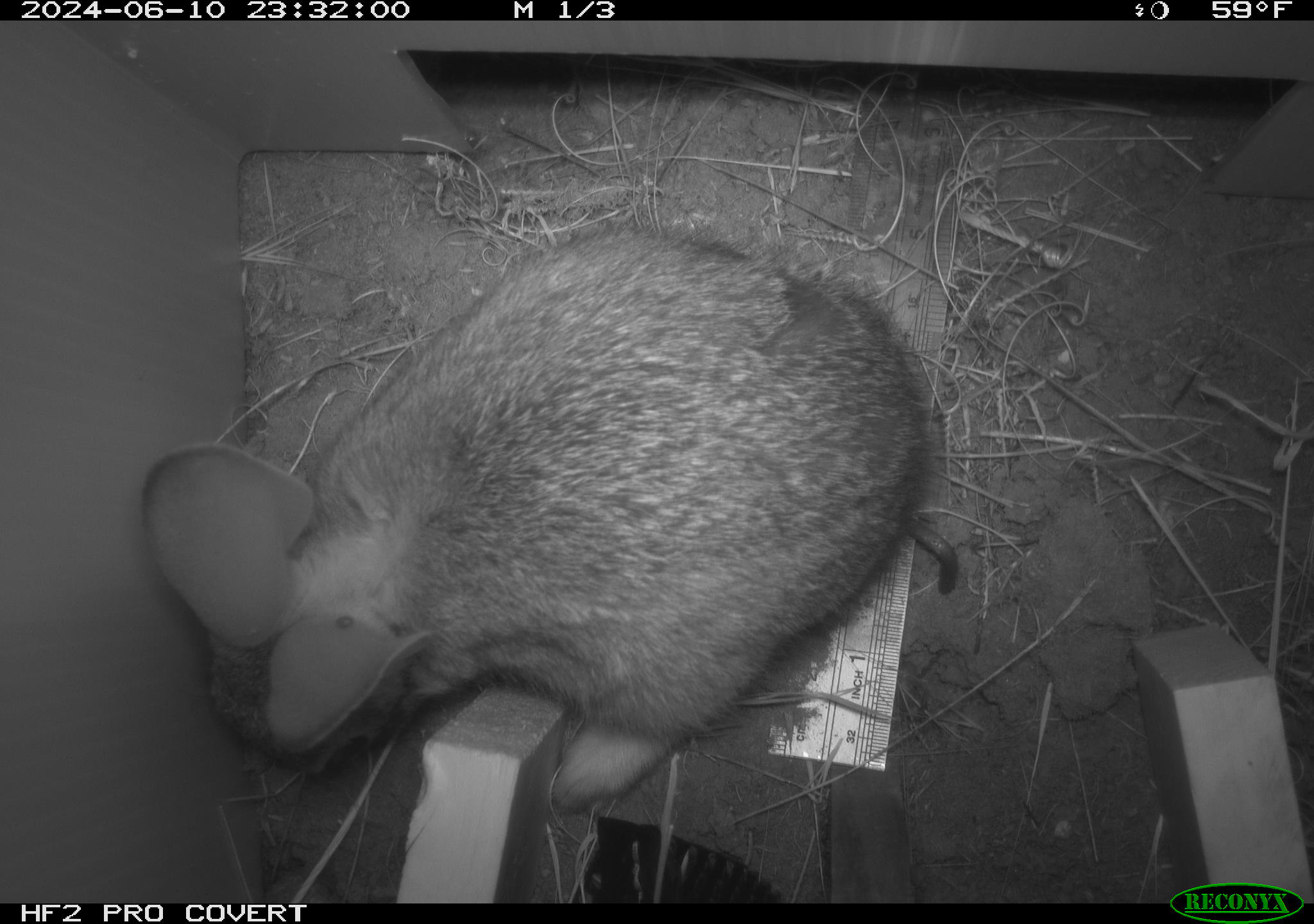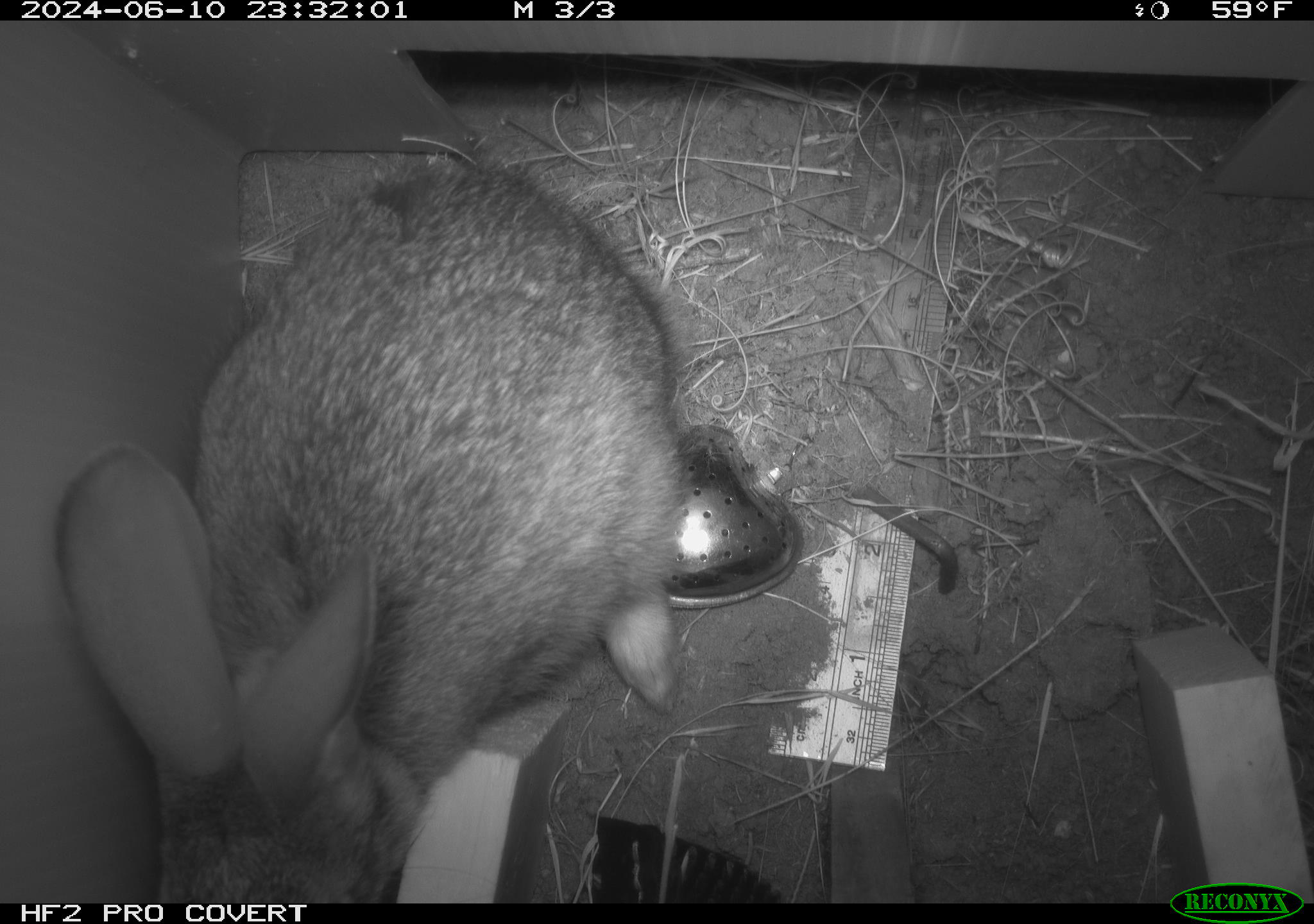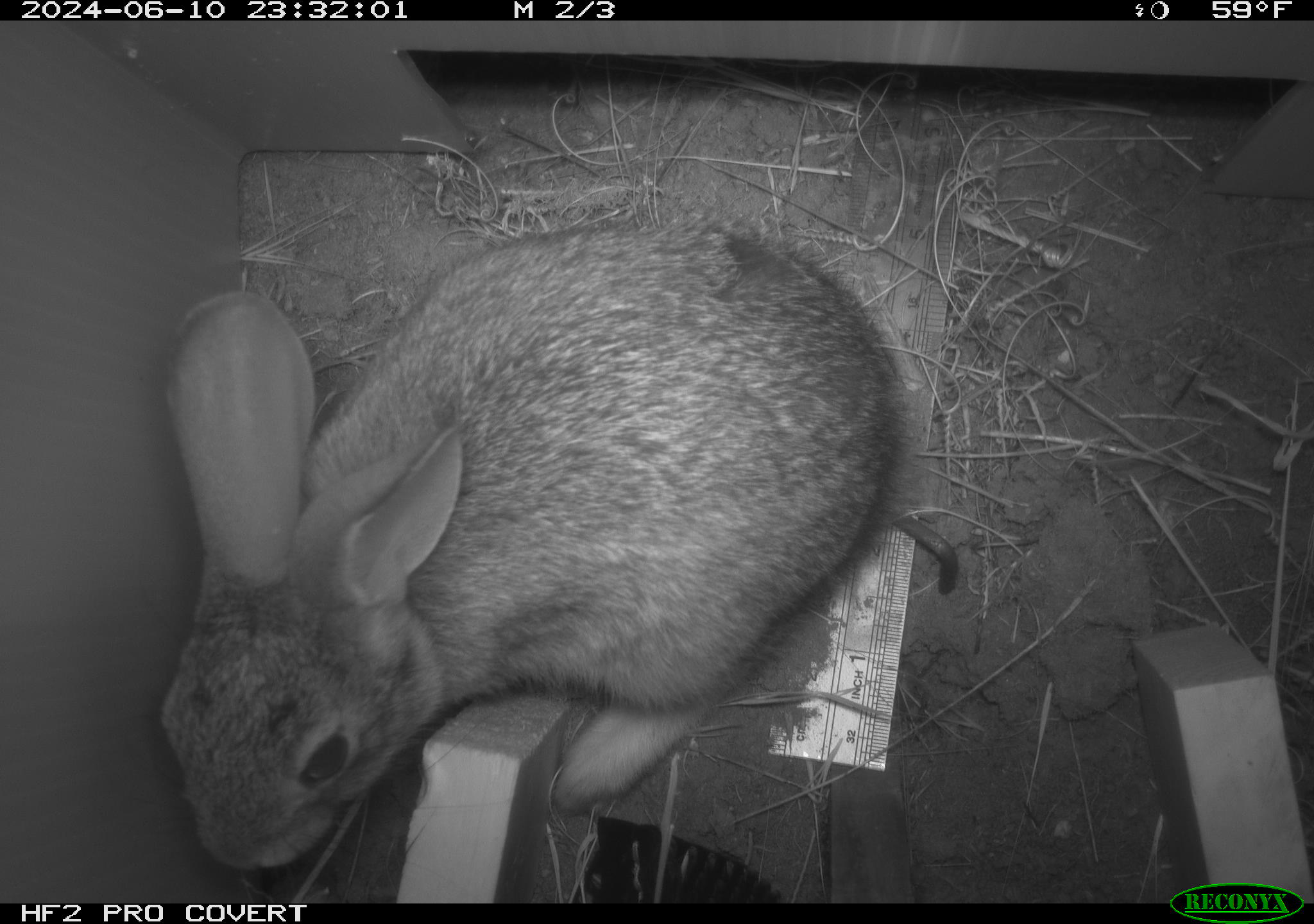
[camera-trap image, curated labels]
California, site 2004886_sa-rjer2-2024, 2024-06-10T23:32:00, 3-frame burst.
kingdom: Animalia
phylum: Chordata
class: Mammalia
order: Lagomorpha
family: Leporidae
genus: Sylvilagus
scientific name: Sylvilagus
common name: cottontail rabbits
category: sylvilagus species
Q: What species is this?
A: Sylvilagus species (cottontail rabbits) (Sylvilagus).